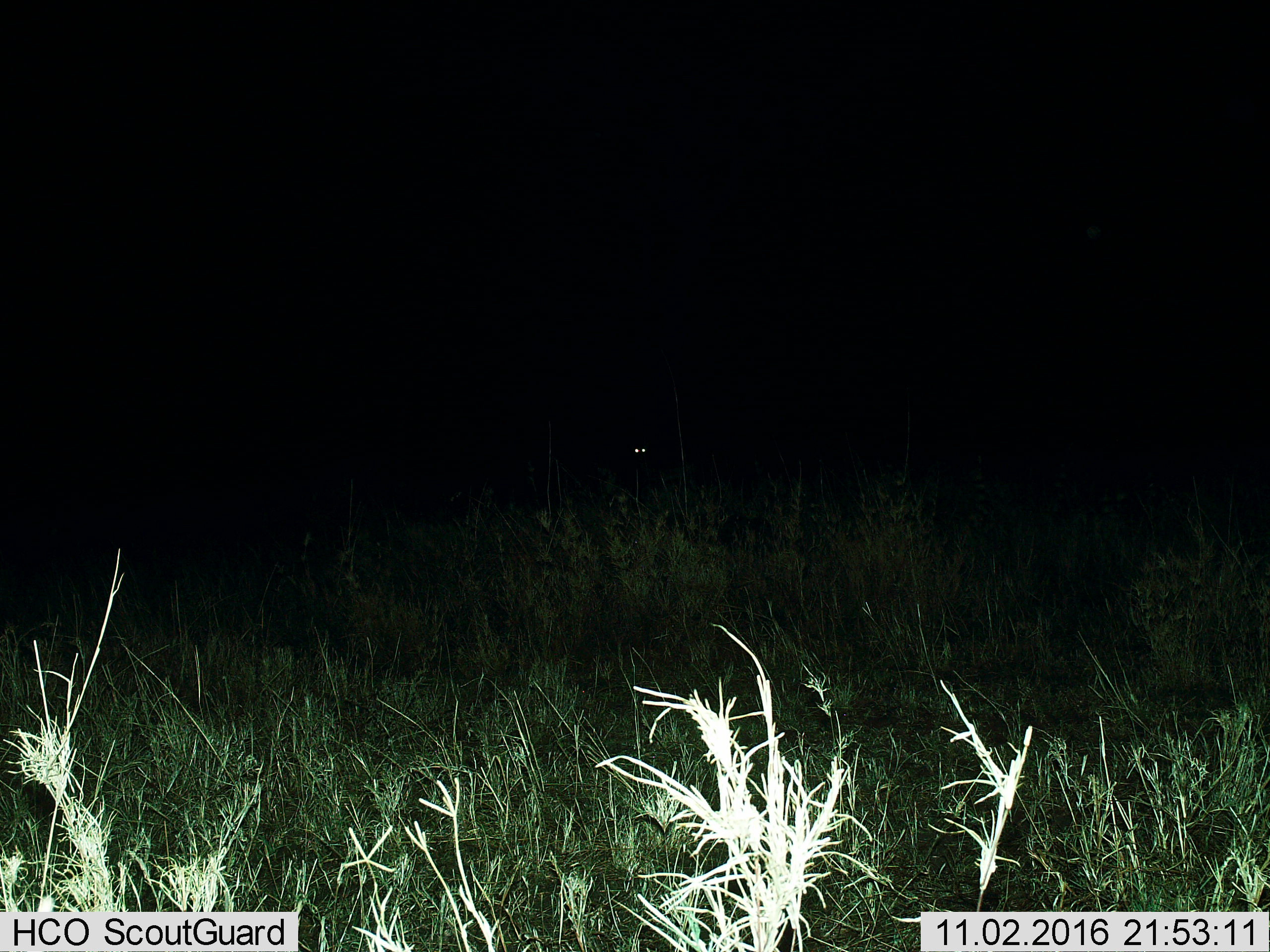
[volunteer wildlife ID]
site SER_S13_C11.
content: unidentified animal